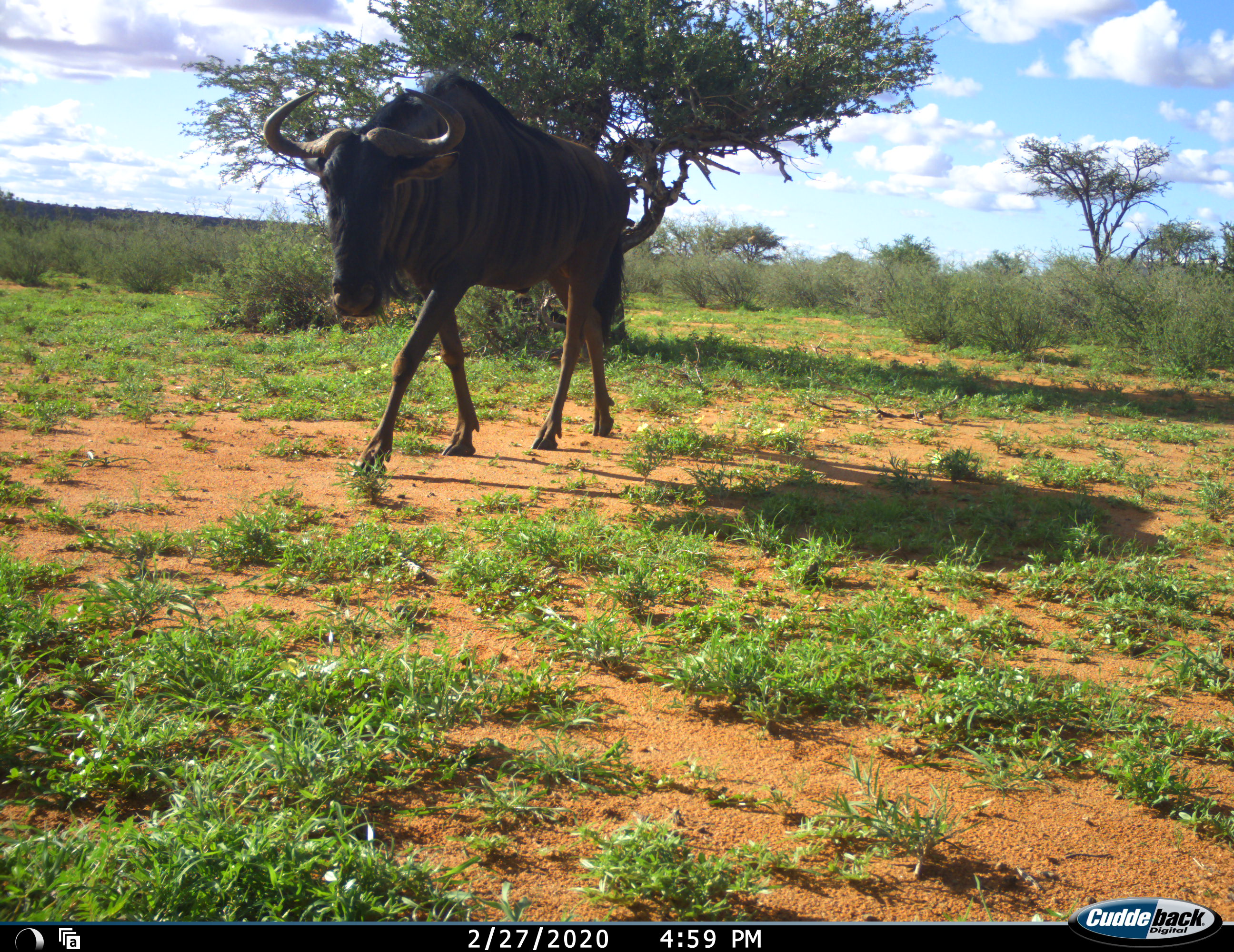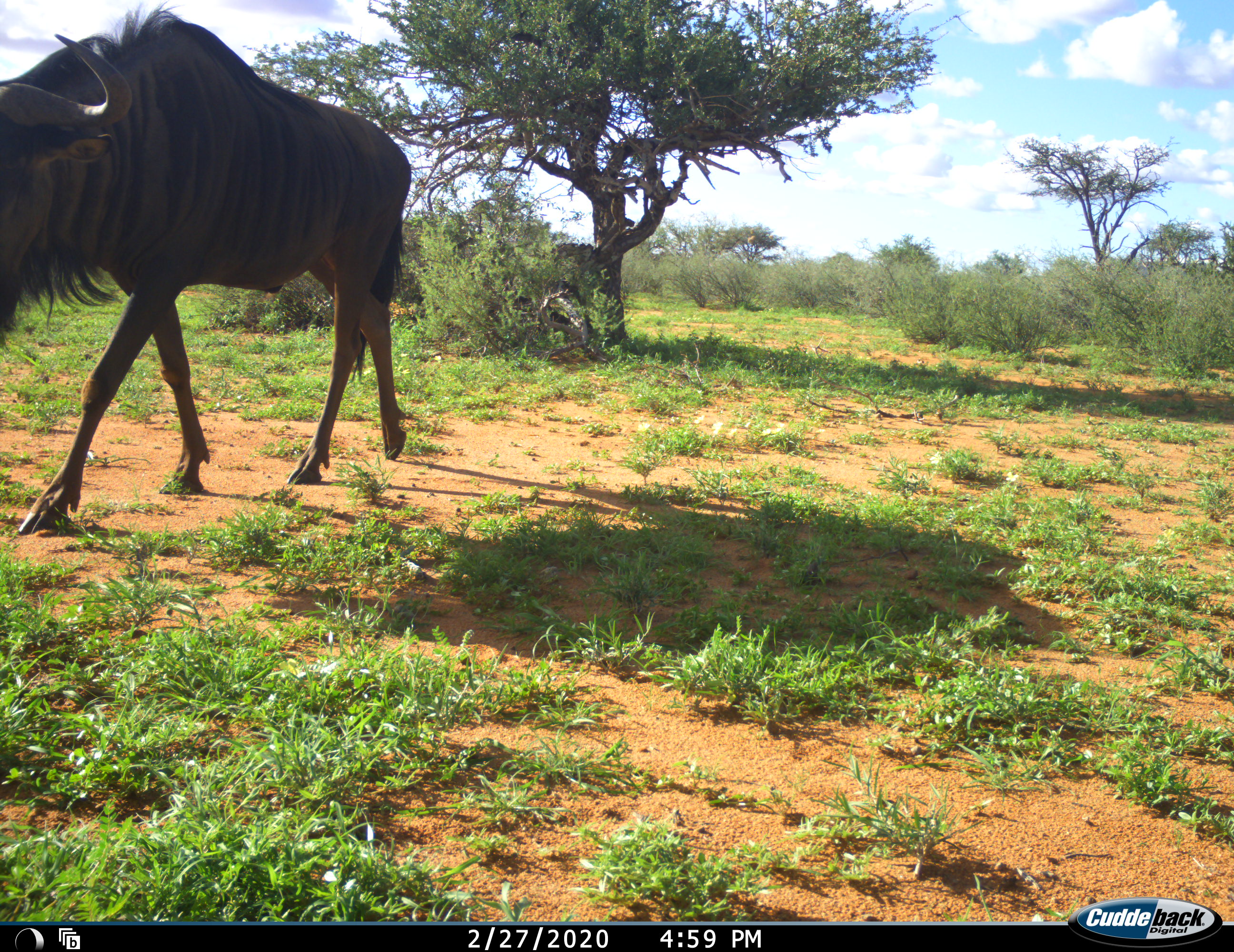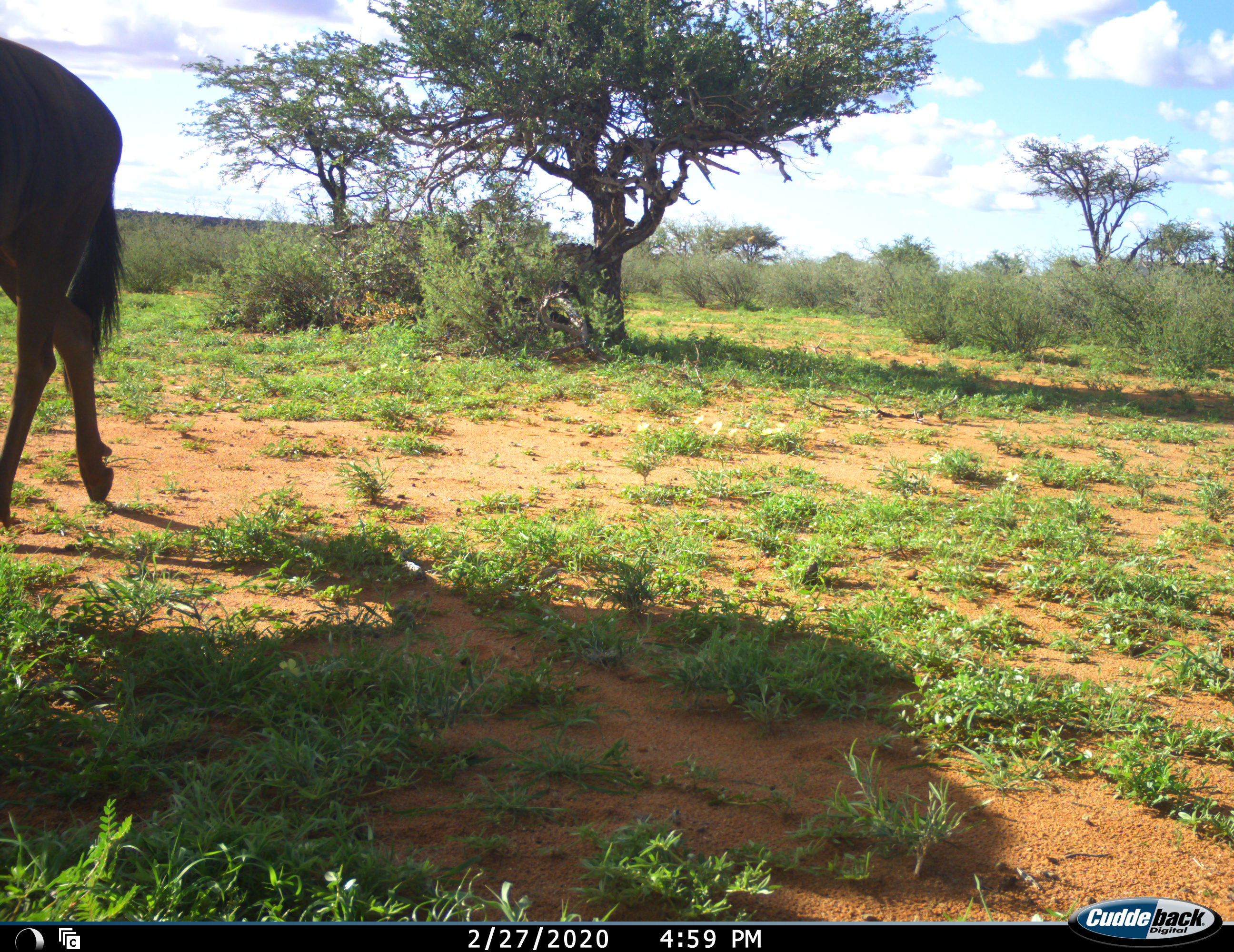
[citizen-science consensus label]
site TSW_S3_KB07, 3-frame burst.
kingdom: Animalia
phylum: Chordata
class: Mammalia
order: Artiodactyla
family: Bovidae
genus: Connochaetes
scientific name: Connochaetes taurinus taurinus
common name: blue wildebeest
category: wildebeestblue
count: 1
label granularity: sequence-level